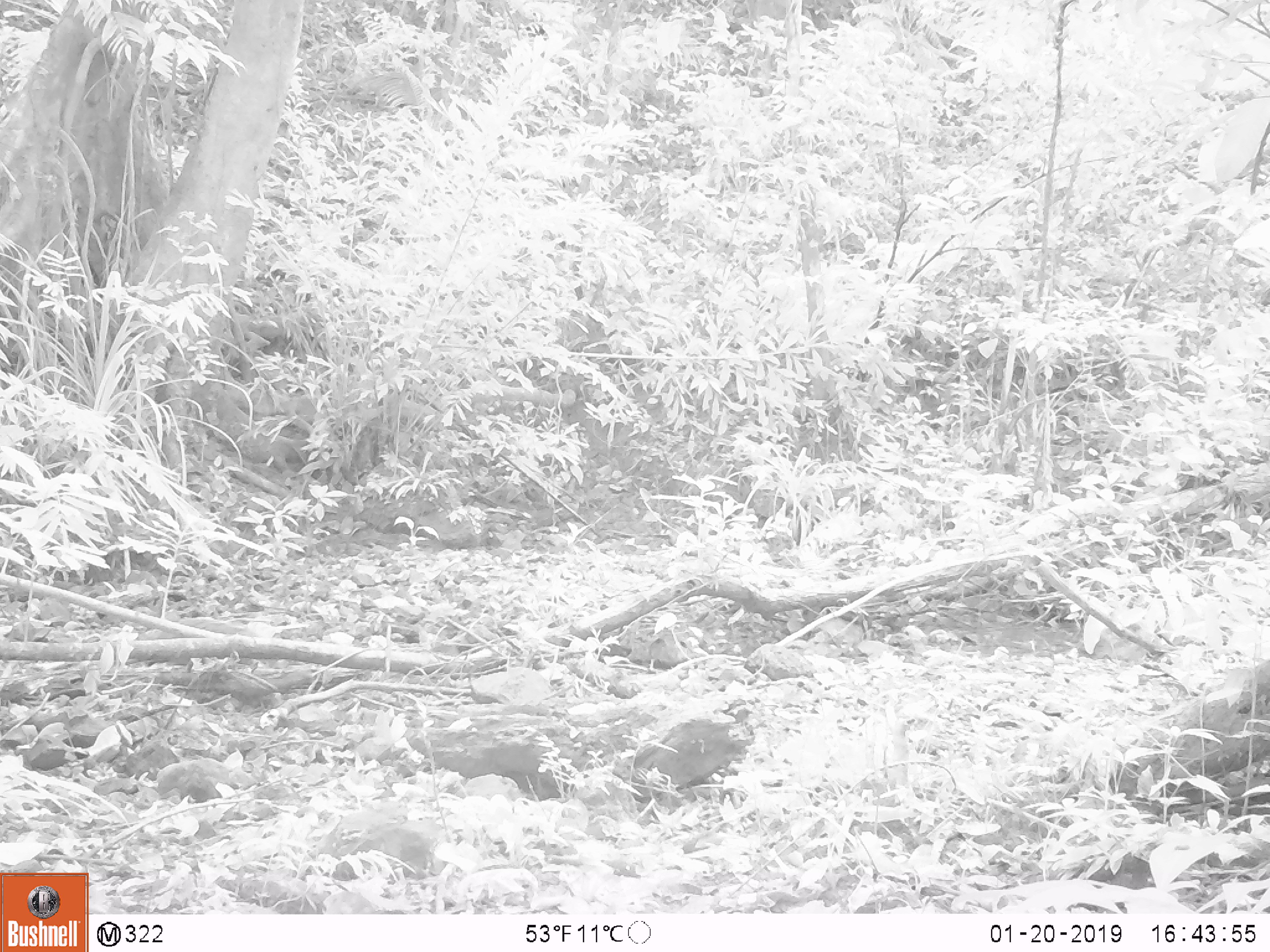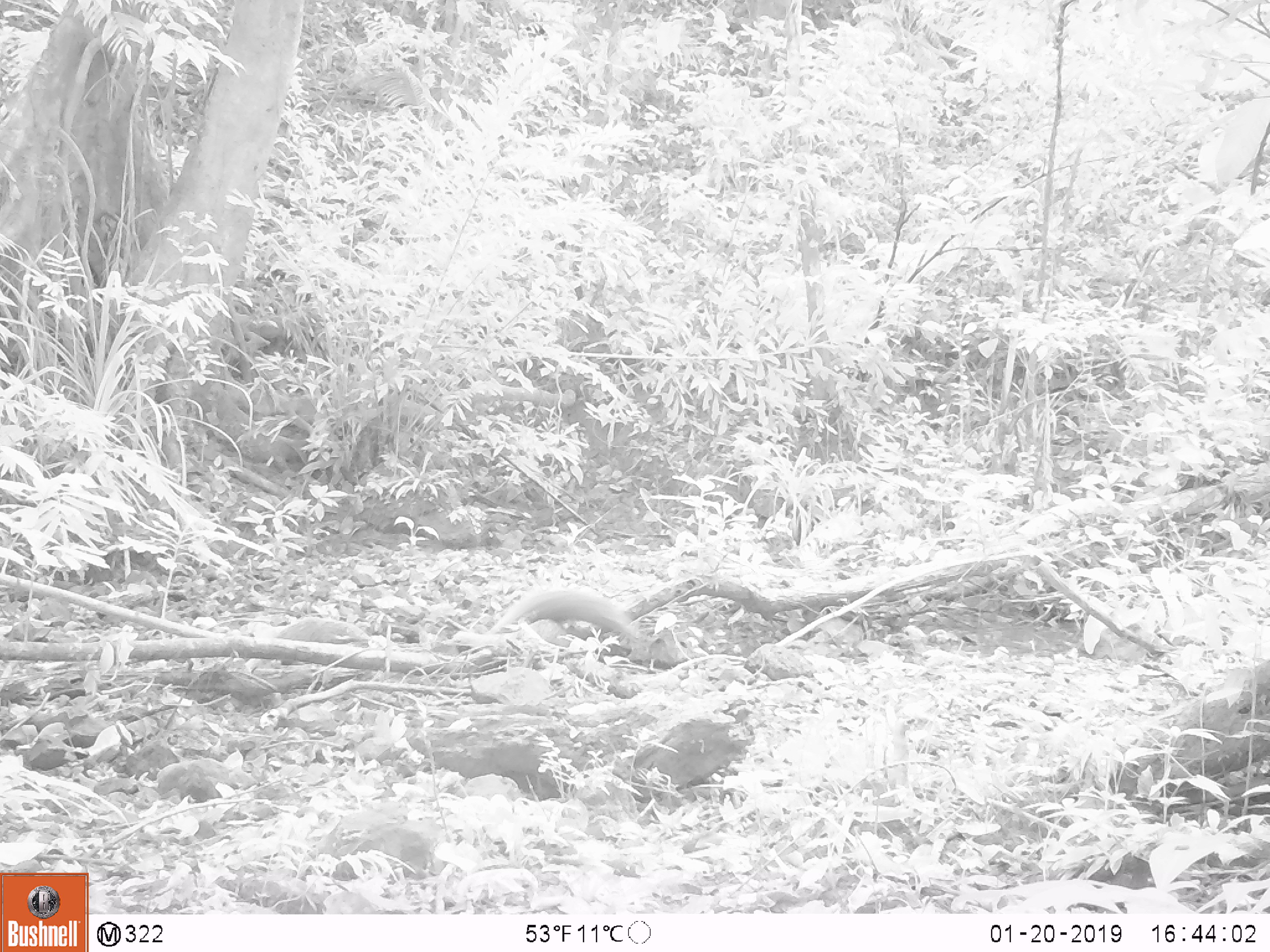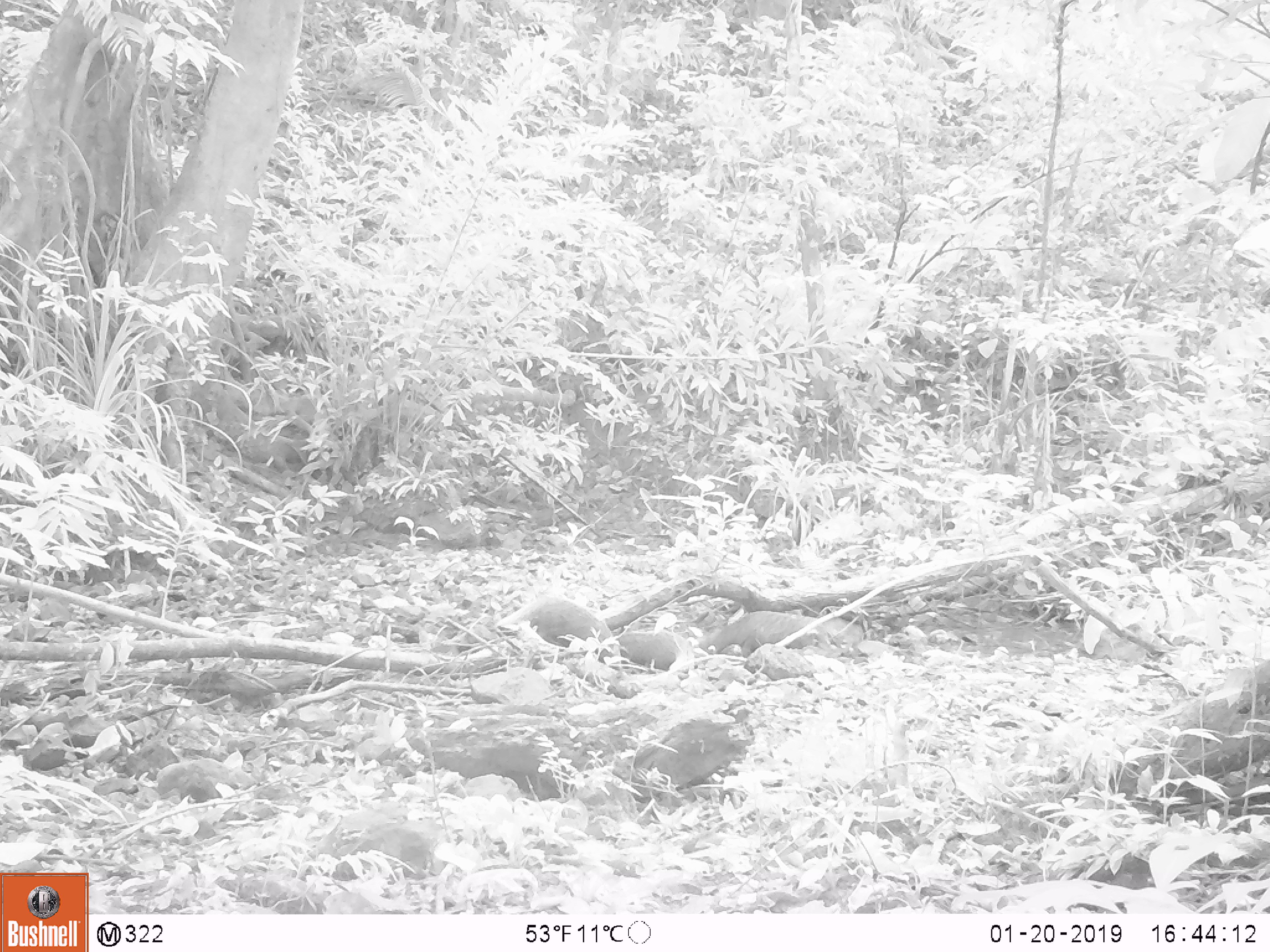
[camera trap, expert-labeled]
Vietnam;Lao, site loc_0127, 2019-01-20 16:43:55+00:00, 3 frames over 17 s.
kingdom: Animalia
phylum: Chordata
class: Mammalia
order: Carnivora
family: Herpestidae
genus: Urva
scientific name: Urva urva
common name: crab-eating mongoose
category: crab eating mongoose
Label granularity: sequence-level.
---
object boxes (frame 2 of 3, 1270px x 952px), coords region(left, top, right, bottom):
crab eating mongoose: region(486, 584, 641, 641)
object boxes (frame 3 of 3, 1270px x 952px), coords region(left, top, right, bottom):
crab eating mongoose: region(496, 592, 621, 669); region(700, 611, 824, 657); region(619, 629, 694, 673)